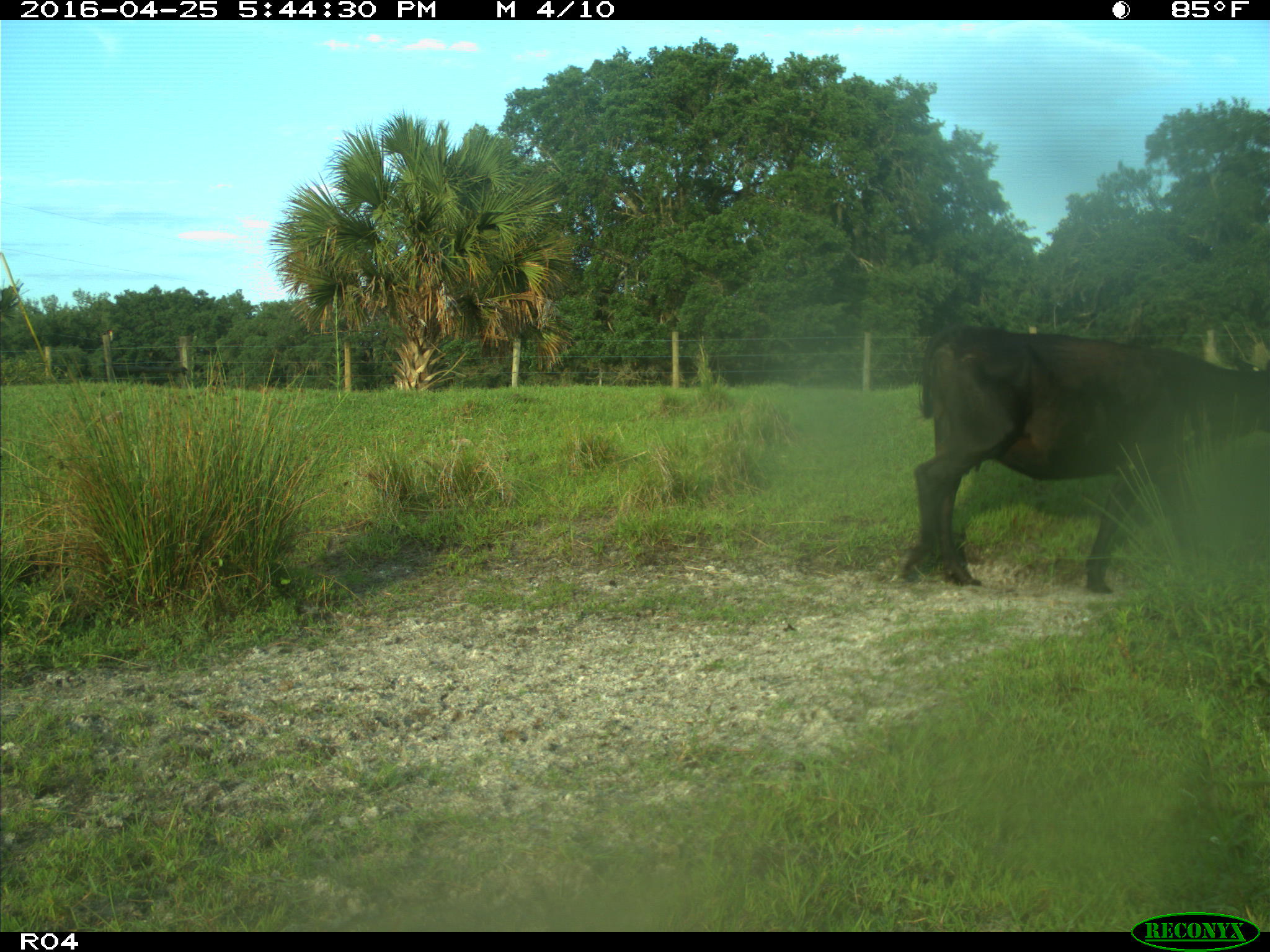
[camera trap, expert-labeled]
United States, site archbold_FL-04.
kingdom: Animalia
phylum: Chordata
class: Mammalia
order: Artiodactyla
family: Bovidae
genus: Bos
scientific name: Bos taurus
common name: domestic cow